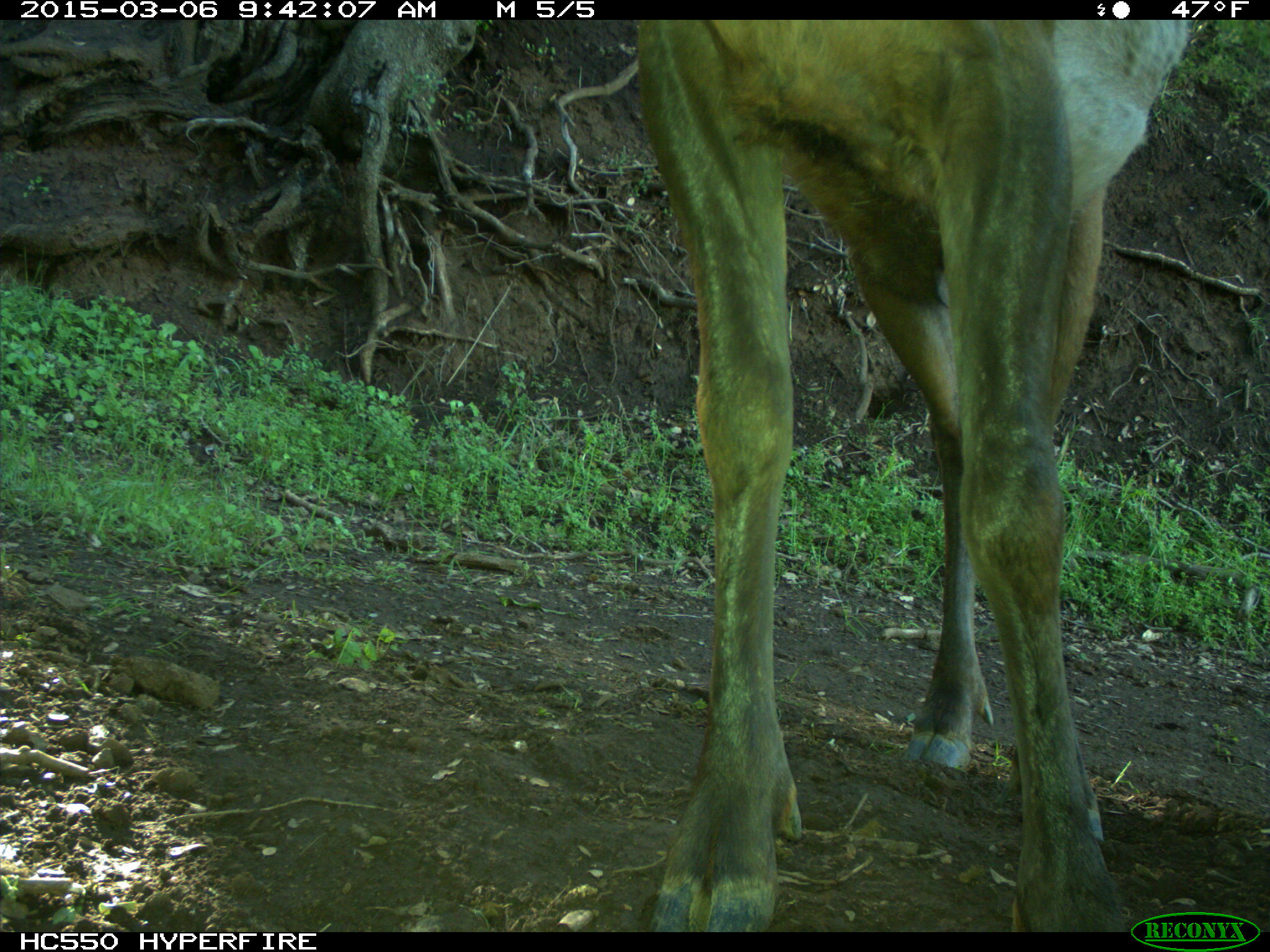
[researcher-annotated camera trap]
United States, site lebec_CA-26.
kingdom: Animalia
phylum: Chordata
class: Mammalia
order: Artiodactyla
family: Cervidae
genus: Cervus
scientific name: Cervus canadensis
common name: elk